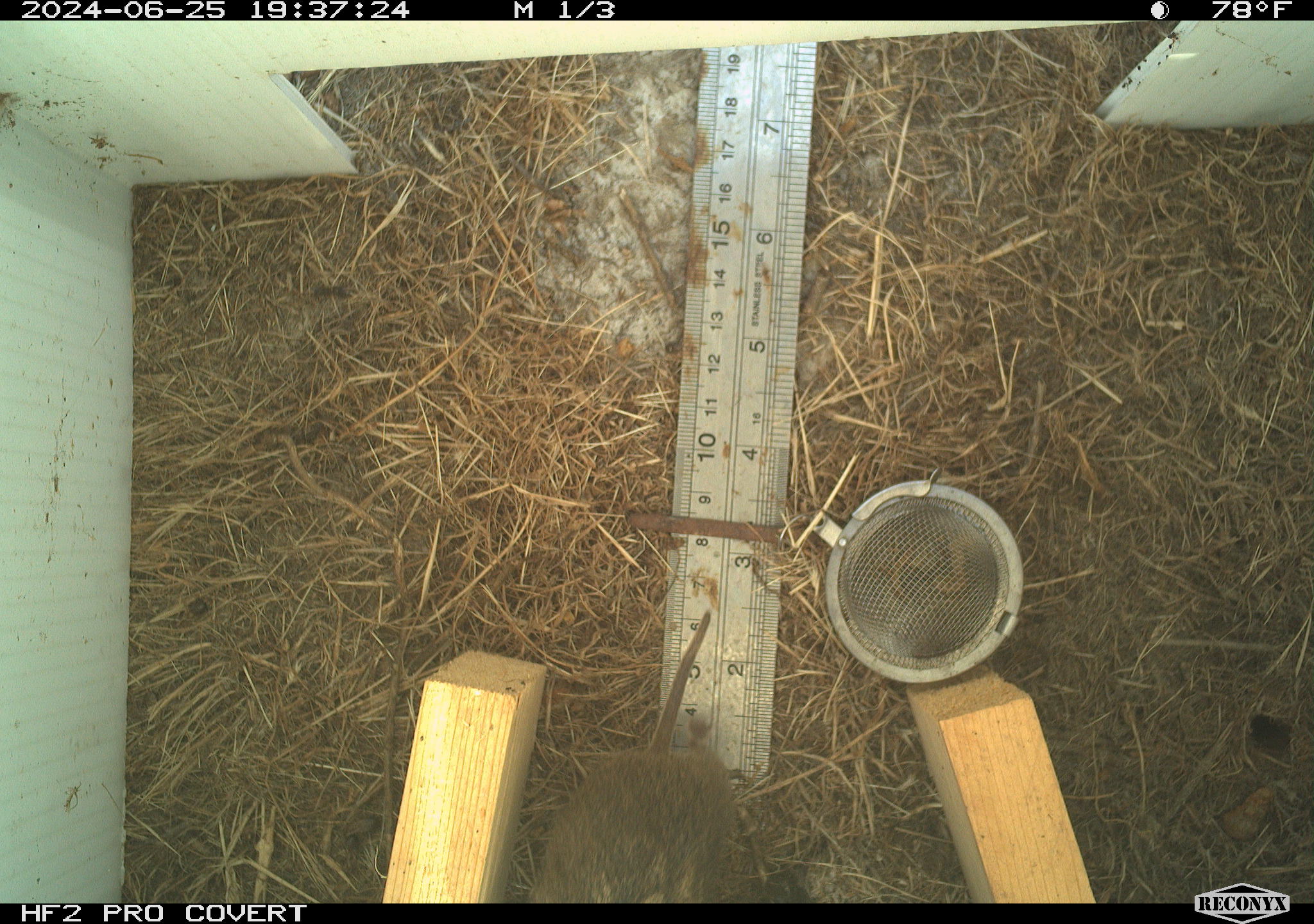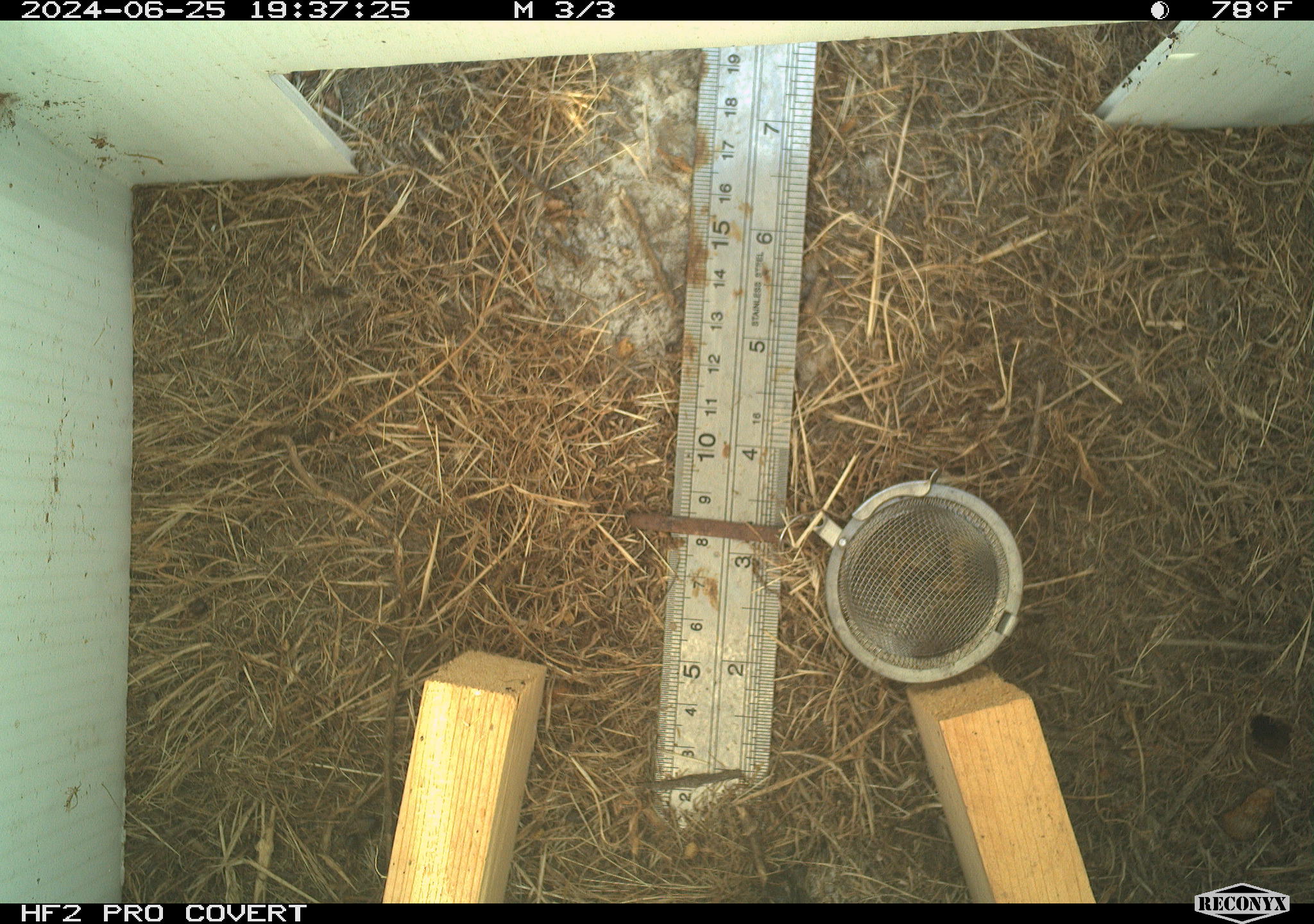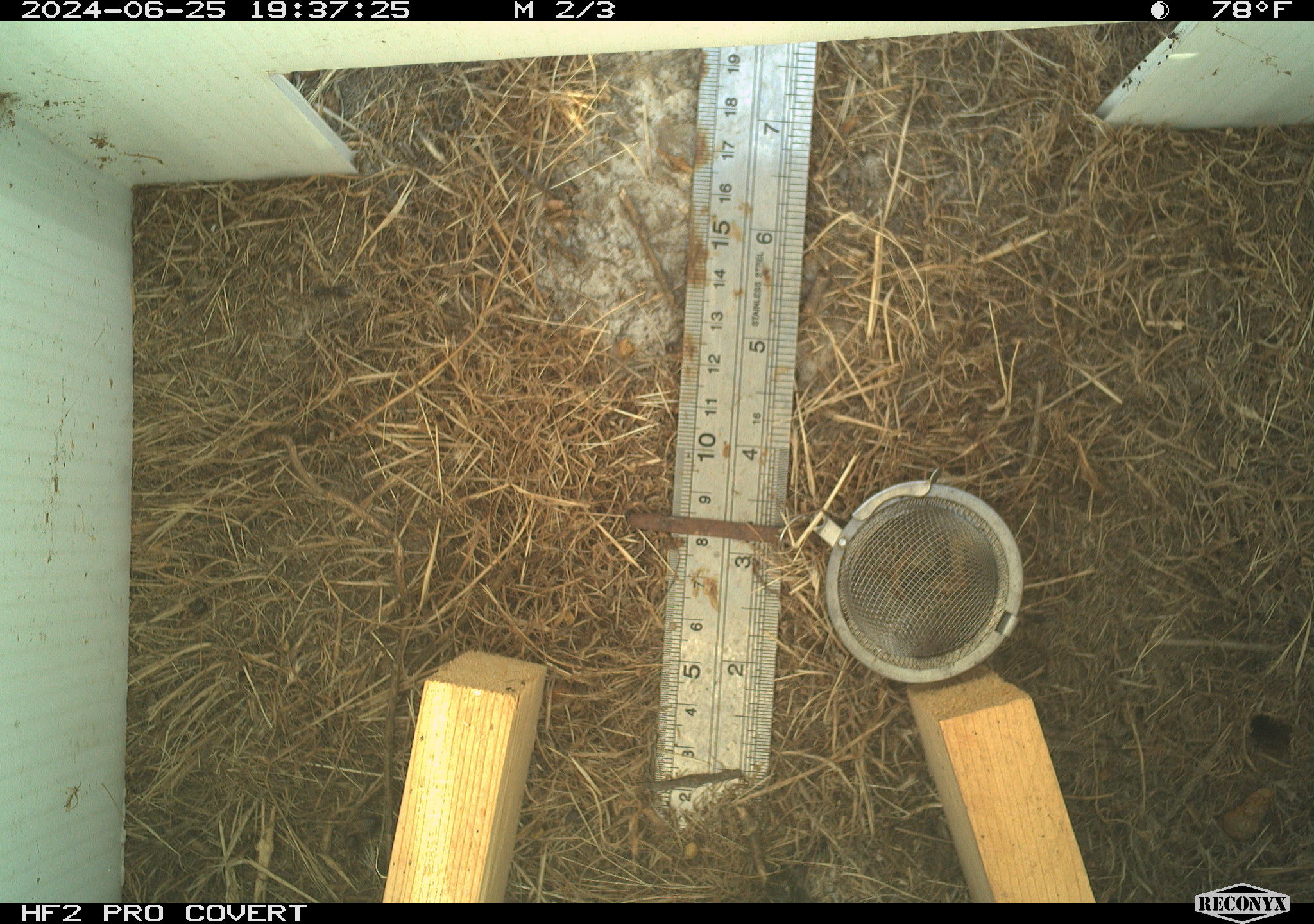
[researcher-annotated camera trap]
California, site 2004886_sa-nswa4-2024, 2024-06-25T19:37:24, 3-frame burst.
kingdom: Animalia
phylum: Chordata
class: Mammalia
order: Rodentia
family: Cricetidae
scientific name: Arvicolinae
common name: voles, lemmings, and muskrats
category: arvicolinae subfamily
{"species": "arvicolinae subfamily (voles, lemmings, and muskrats) (Arvicolinae)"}